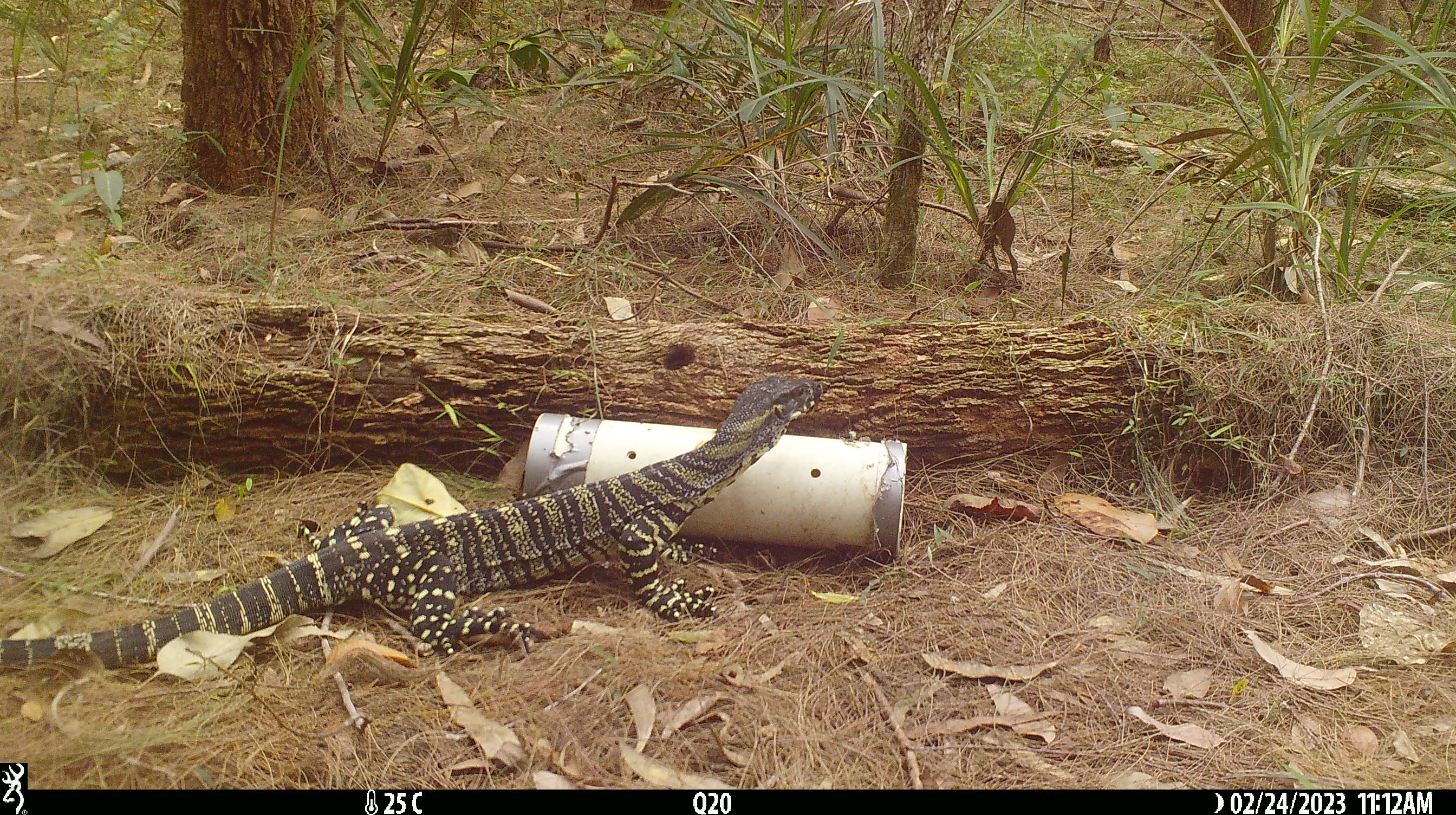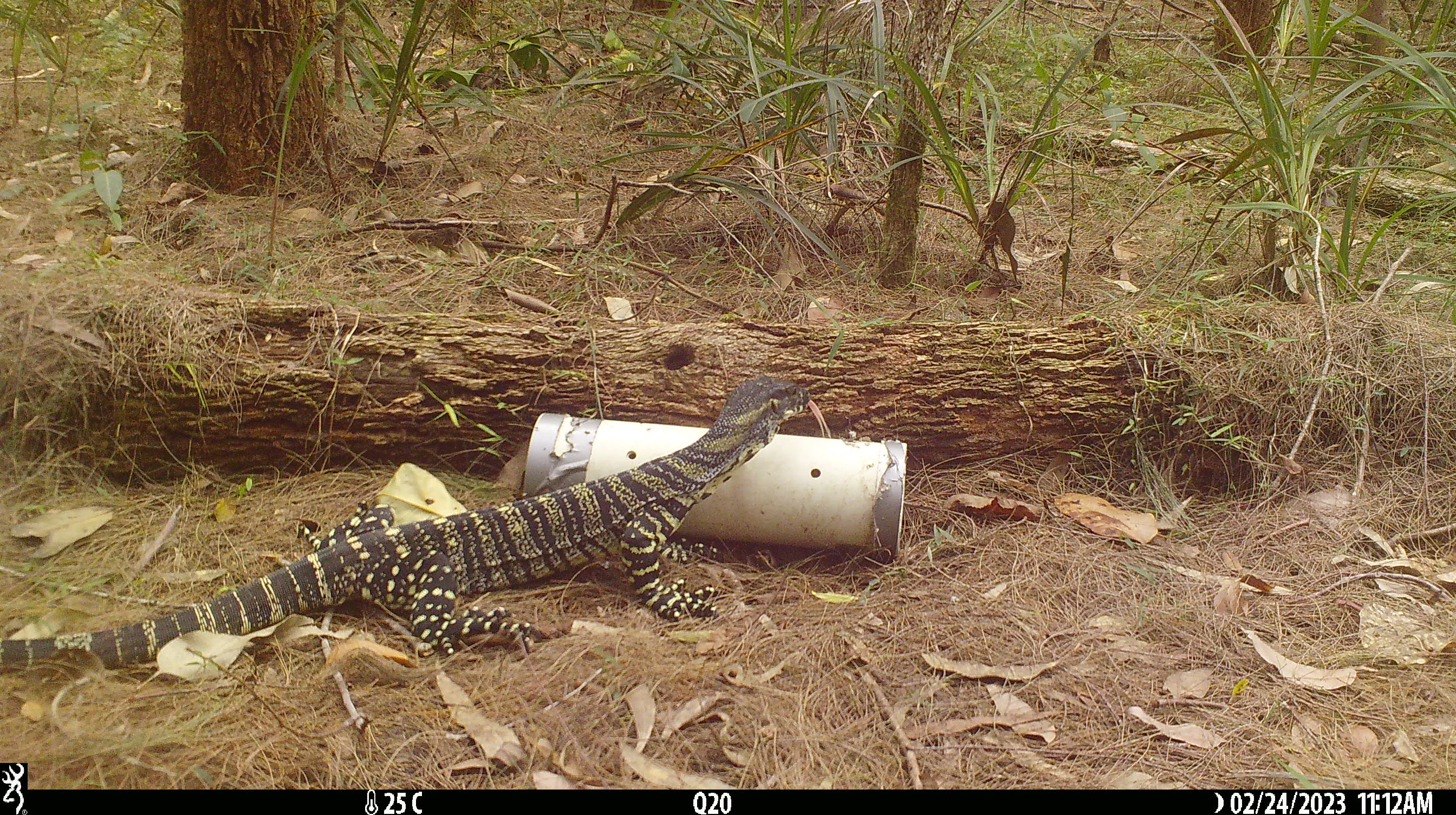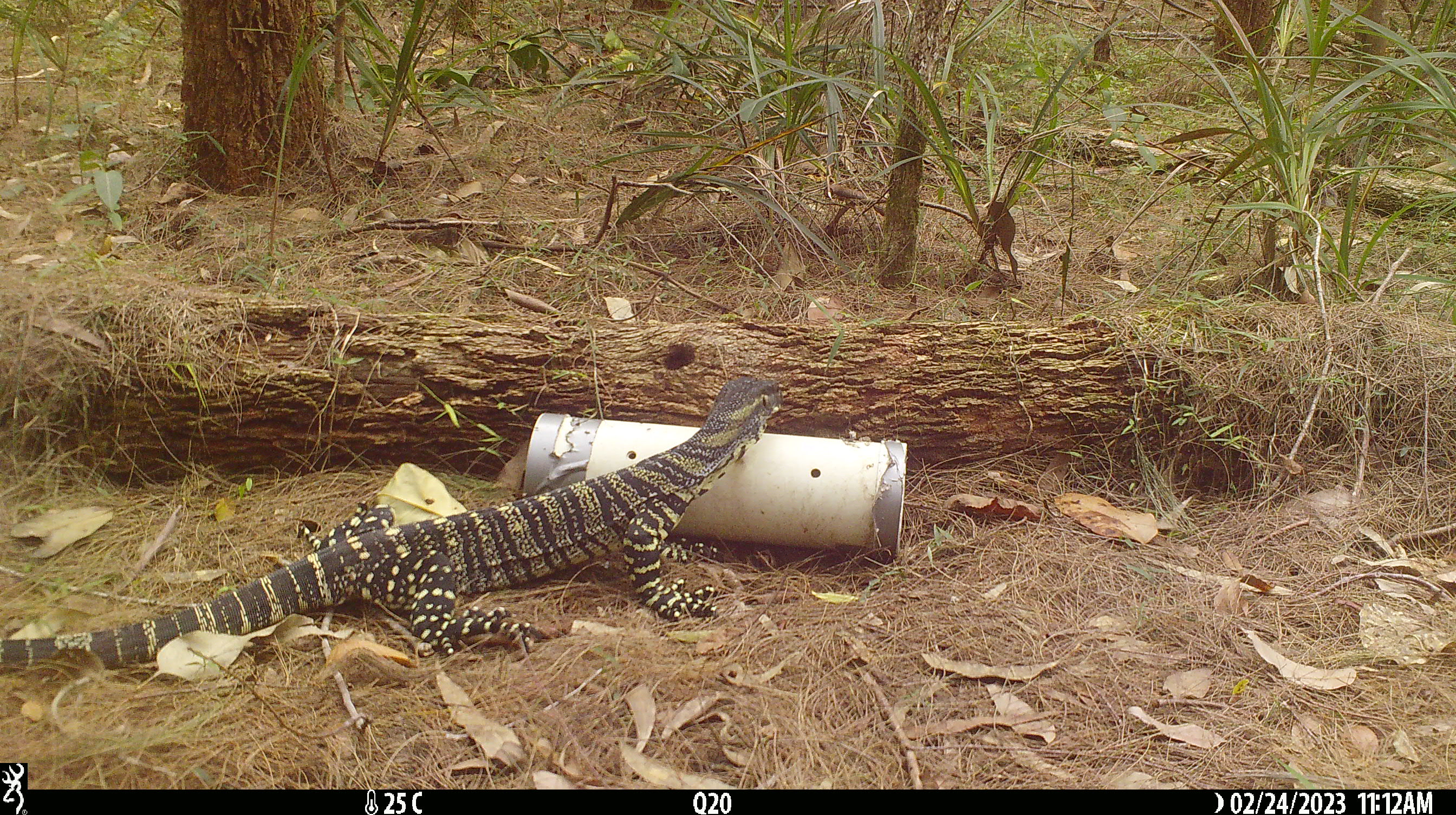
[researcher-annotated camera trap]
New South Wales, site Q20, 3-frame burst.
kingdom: Animalia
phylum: Chordata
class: Reptilia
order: Squamata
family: Varanidae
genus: Varanus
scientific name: Varanus varius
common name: lace monitor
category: goanna